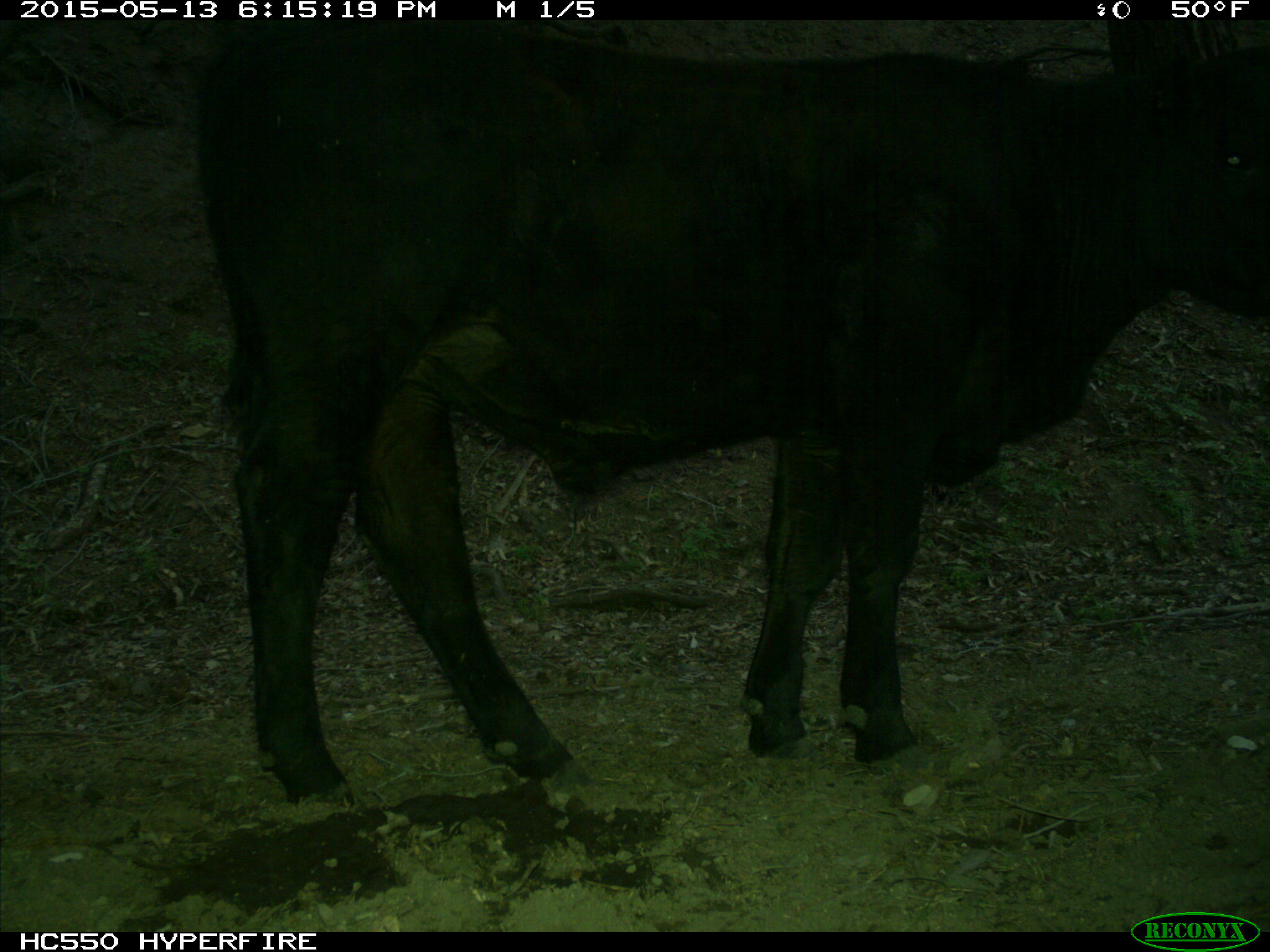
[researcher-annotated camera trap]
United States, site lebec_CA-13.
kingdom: Animalia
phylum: Chordata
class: Mammalia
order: Artiodactyla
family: Bovidae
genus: Bos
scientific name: Bos taurus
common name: domestic cow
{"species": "Bos taurus (domestic cow)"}